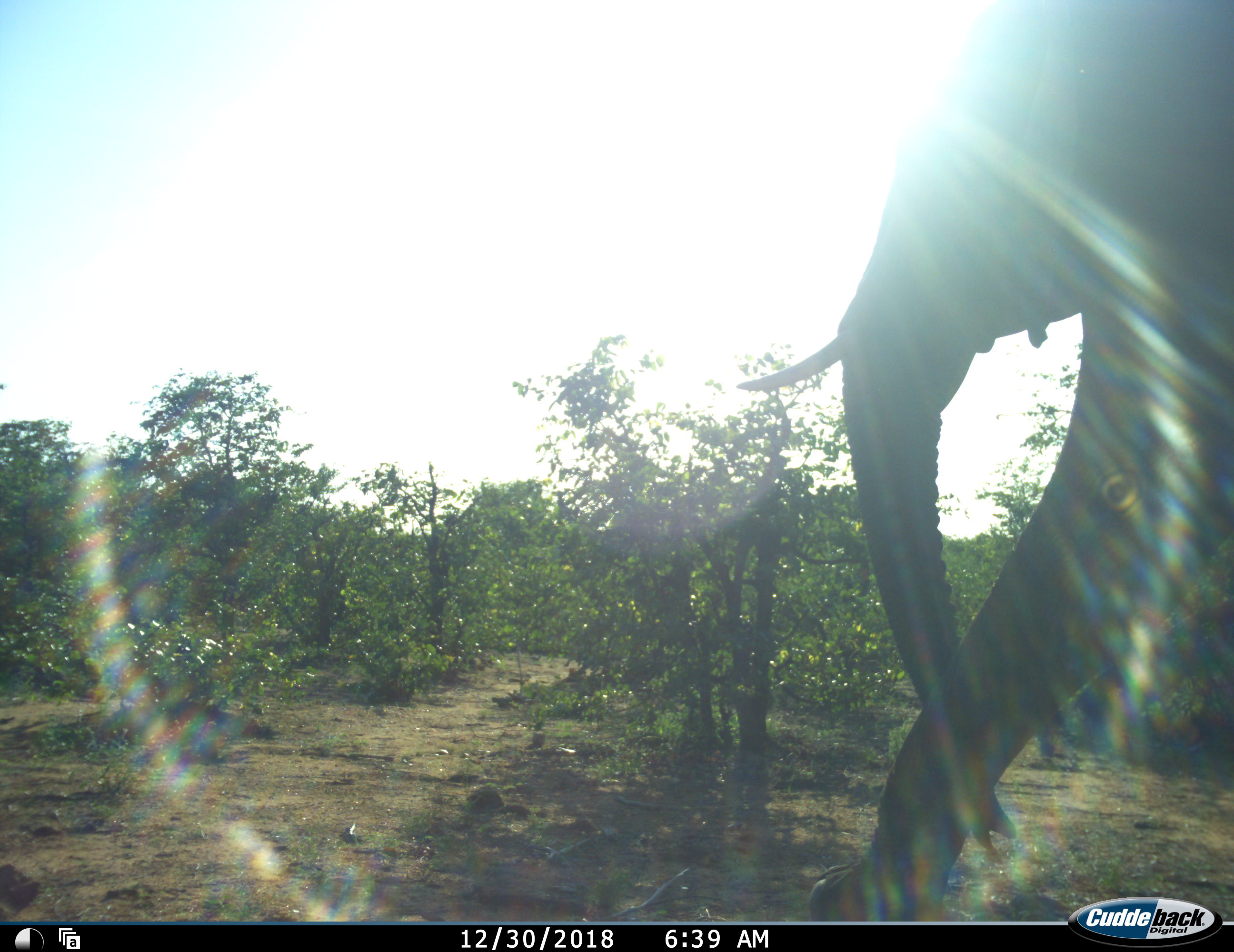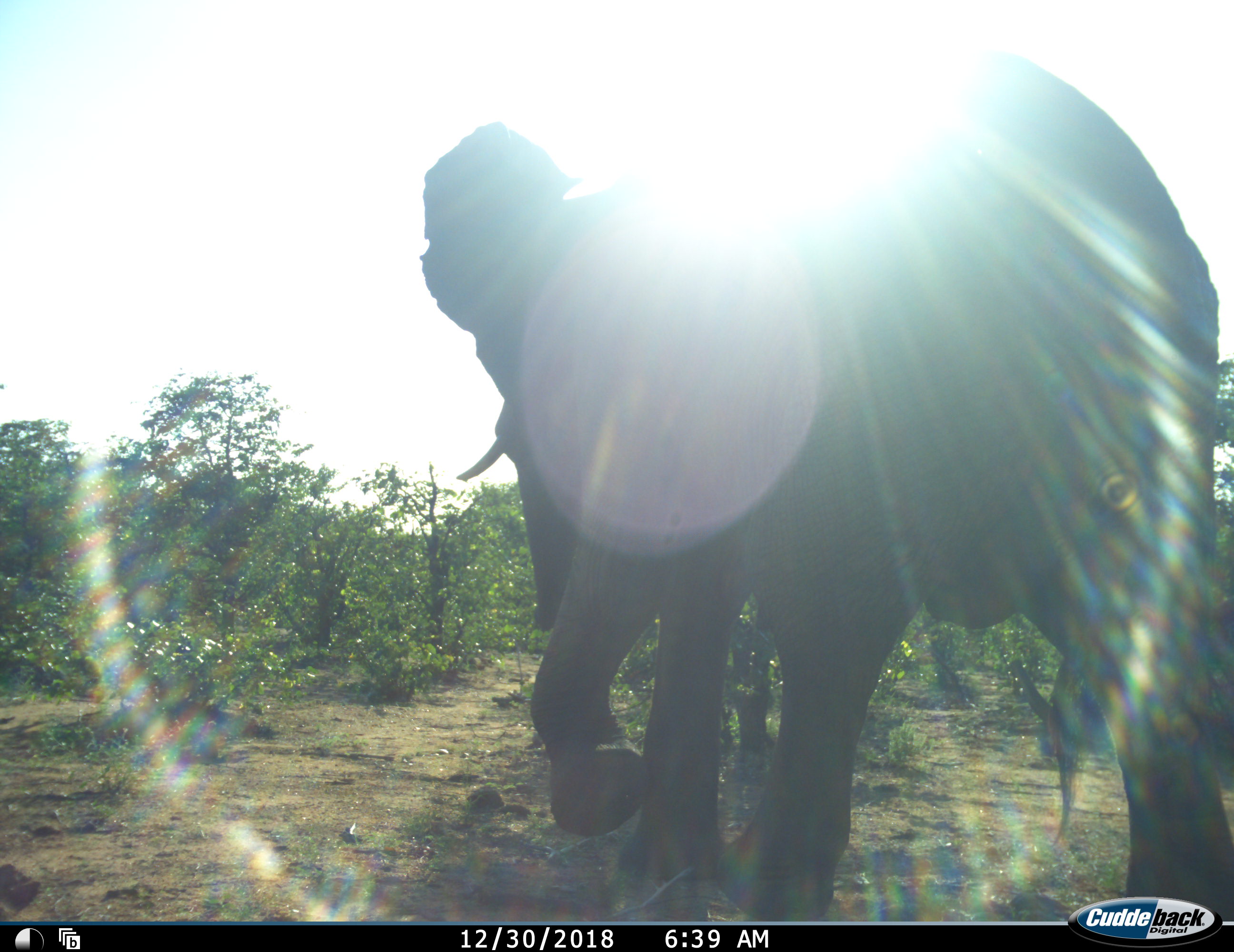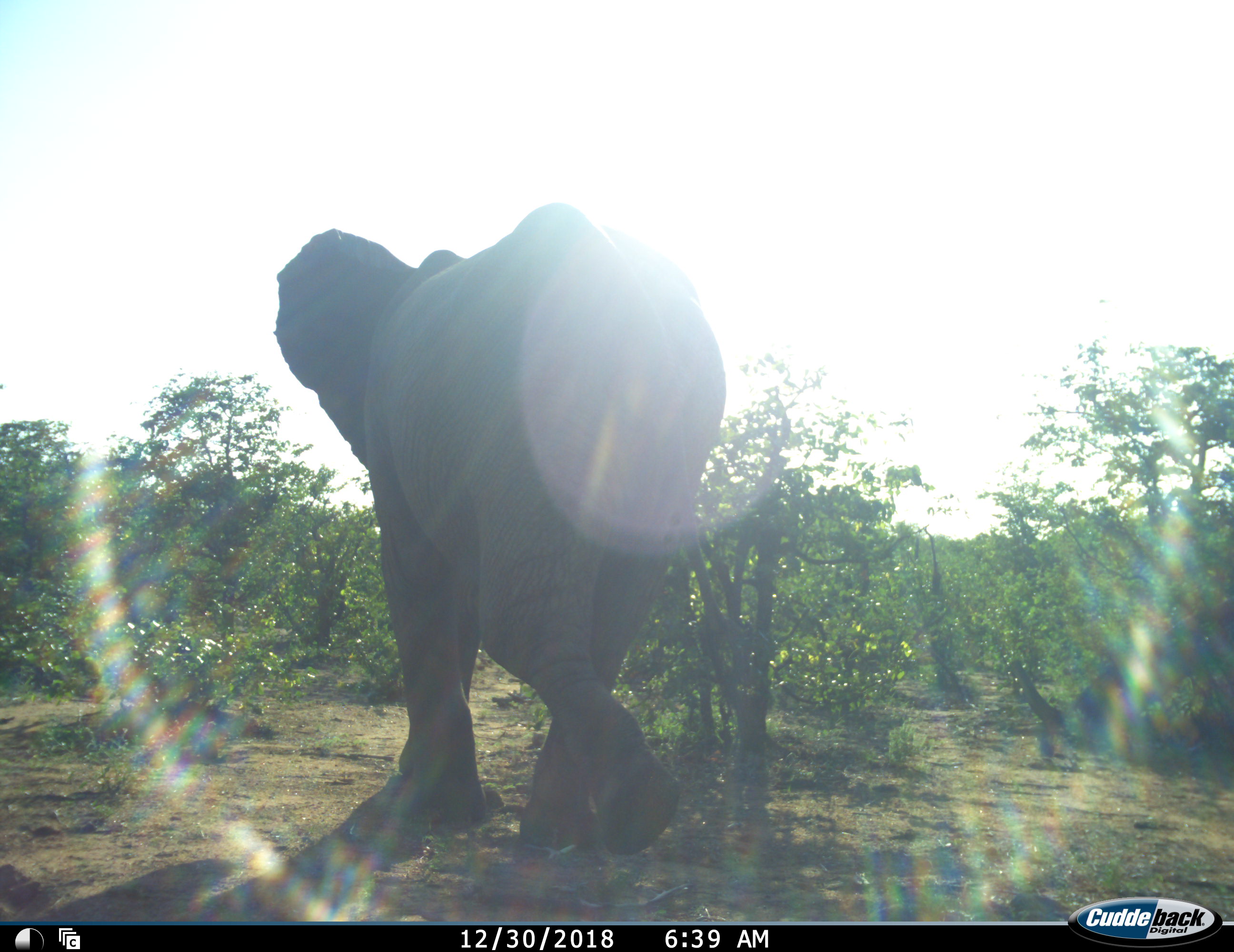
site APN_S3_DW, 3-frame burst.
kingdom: Animalia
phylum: Chordata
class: Mammalia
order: Proboscidea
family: Elephantidae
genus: Loxodonta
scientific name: Loxodonta africana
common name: african bush elephant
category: elephant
Elephant (african bush elephant) (Loxodonta africana), count 1. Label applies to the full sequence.